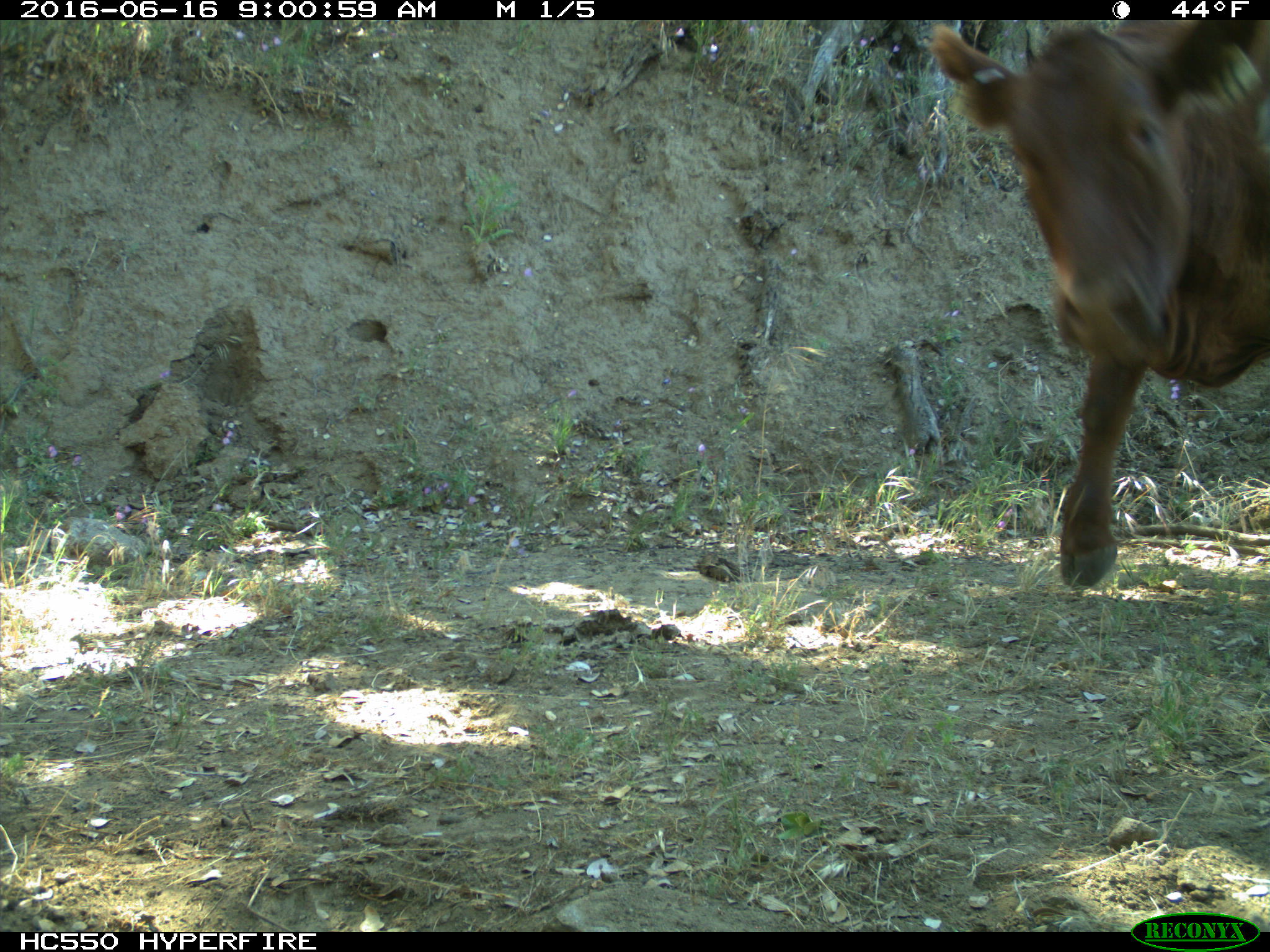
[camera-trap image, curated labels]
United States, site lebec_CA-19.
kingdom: Animalia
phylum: Chordata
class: Mammalia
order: Artiodactyla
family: Bovidae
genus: Bos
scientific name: Bos taurus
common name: domestic cow